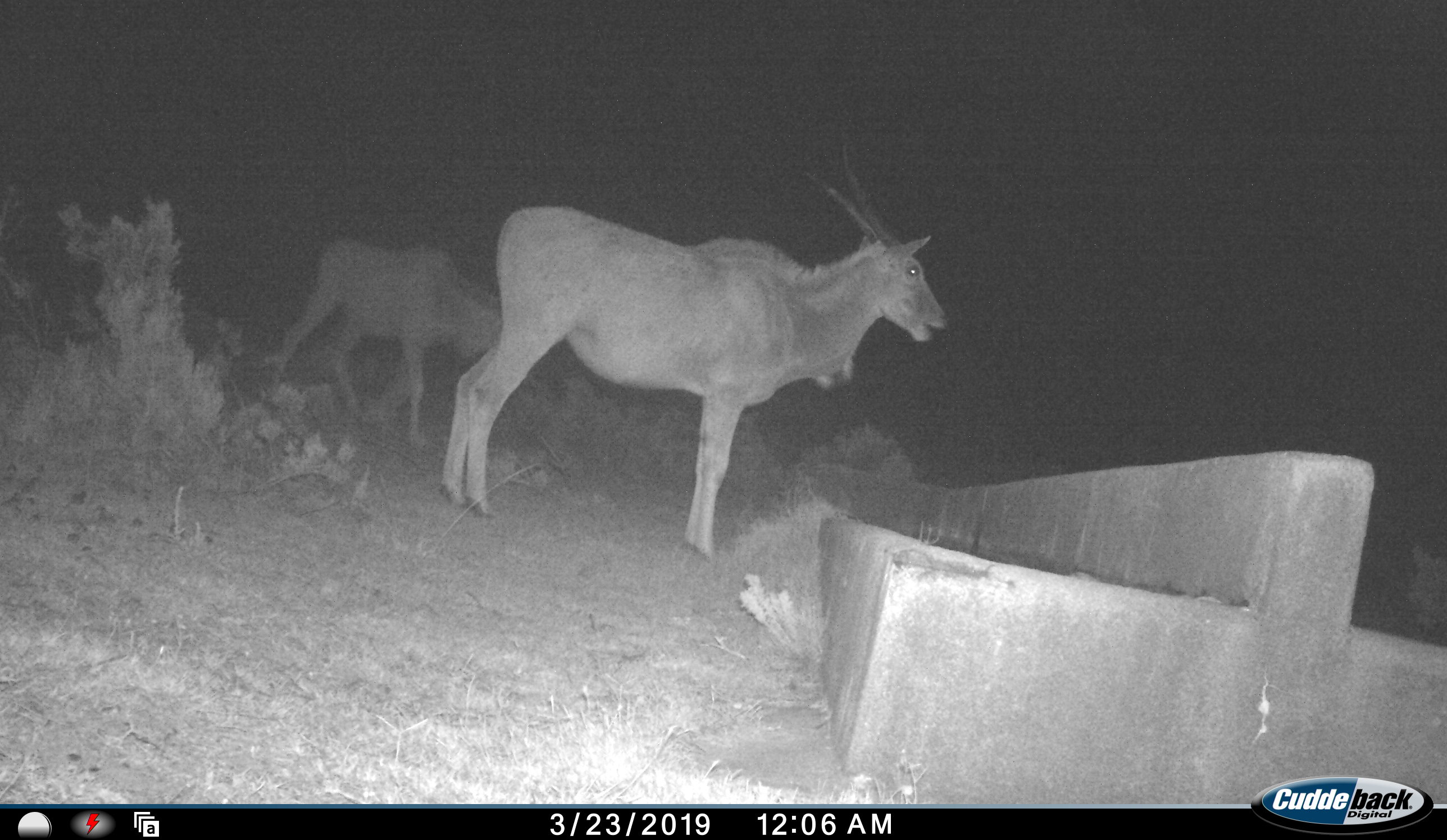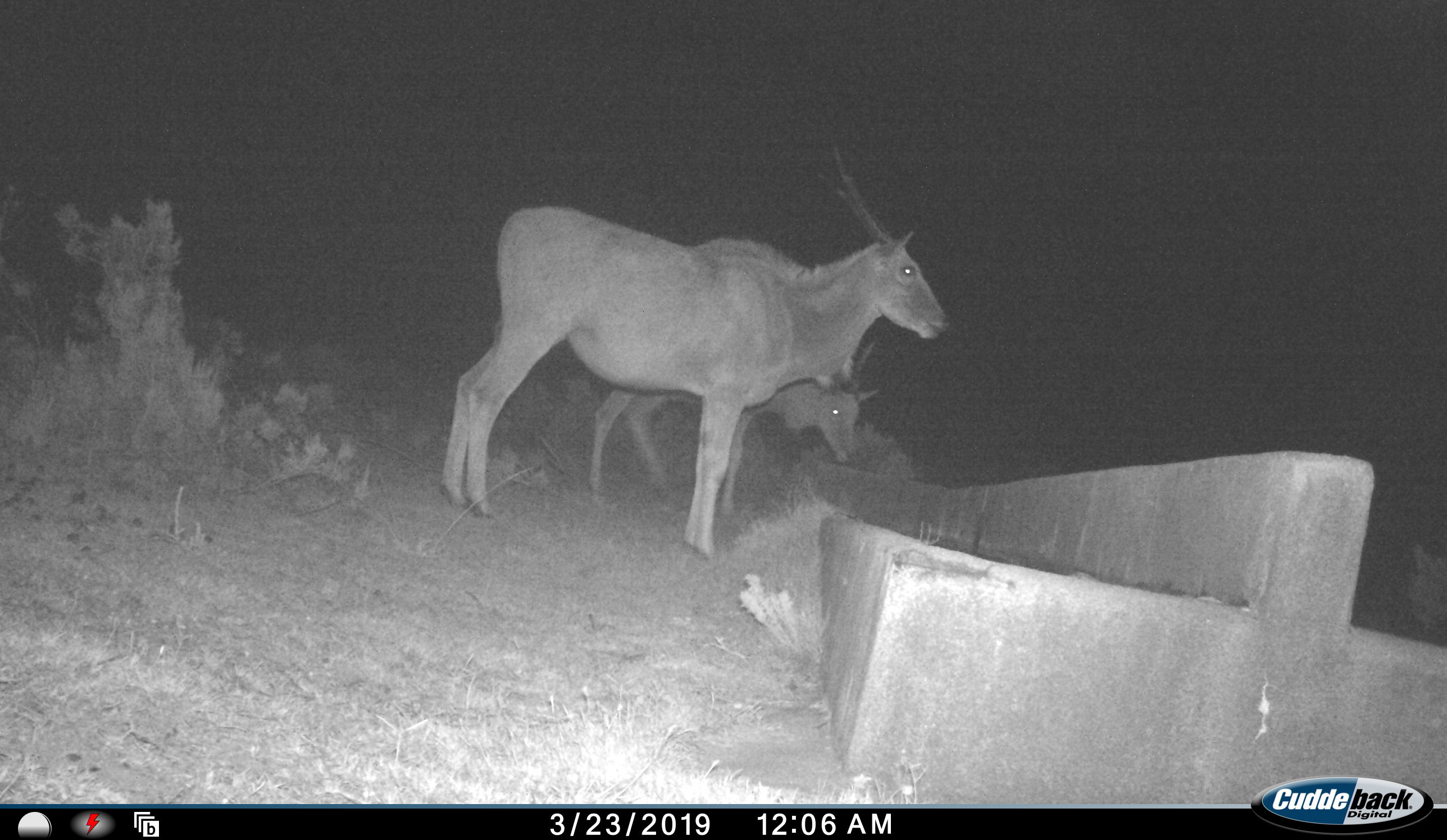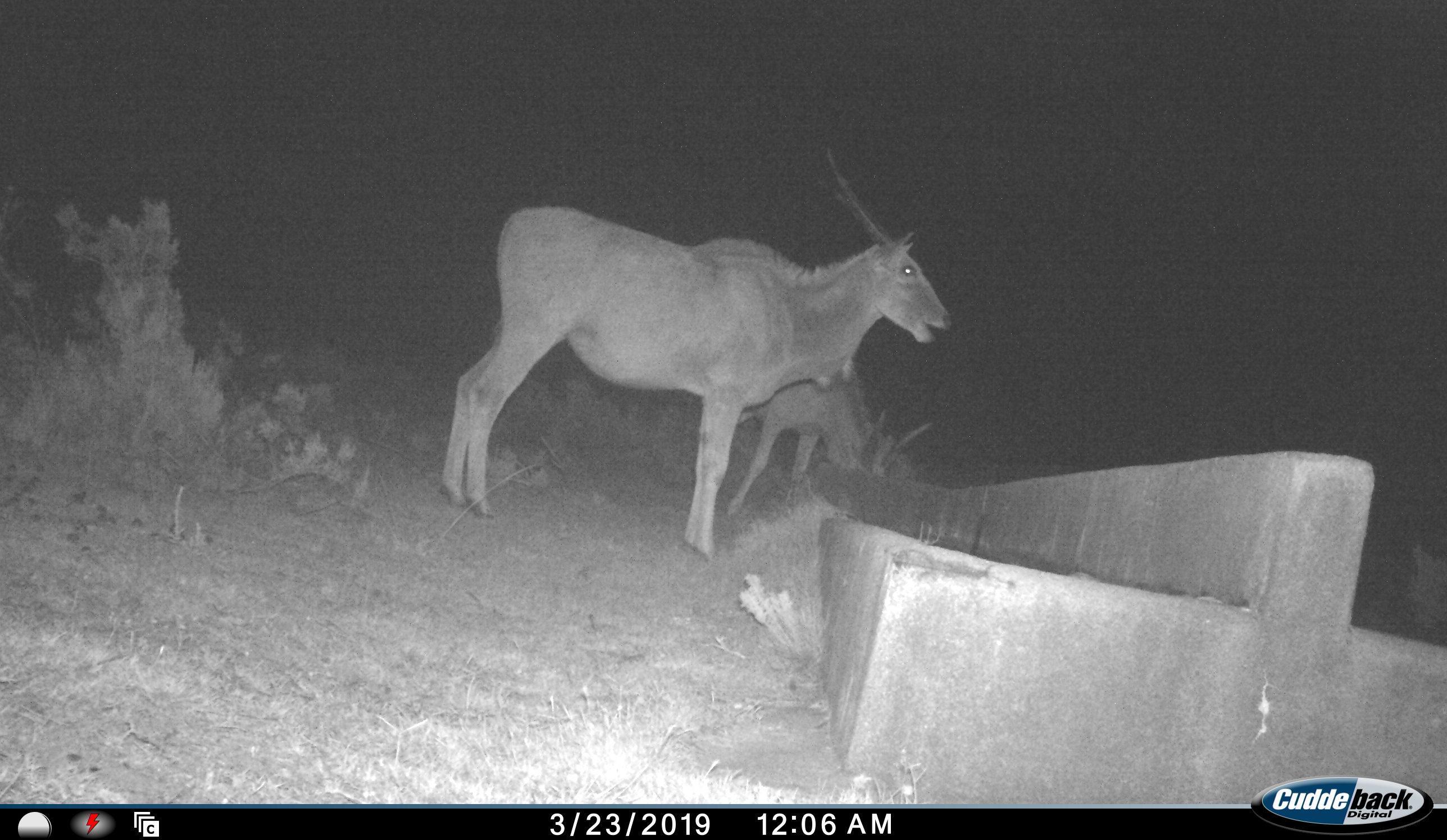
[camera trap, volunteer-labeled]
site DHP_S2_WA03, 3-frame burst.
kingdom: Animalia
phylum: Chordata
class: Mammalia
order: Artiodactyla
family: Bovidae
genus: Tragelaphus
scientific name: Tragelaphus oryx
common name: eland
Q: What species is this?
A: Eland (Tragelaphus oryx).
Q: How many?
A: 2.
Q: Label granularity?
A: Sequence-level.